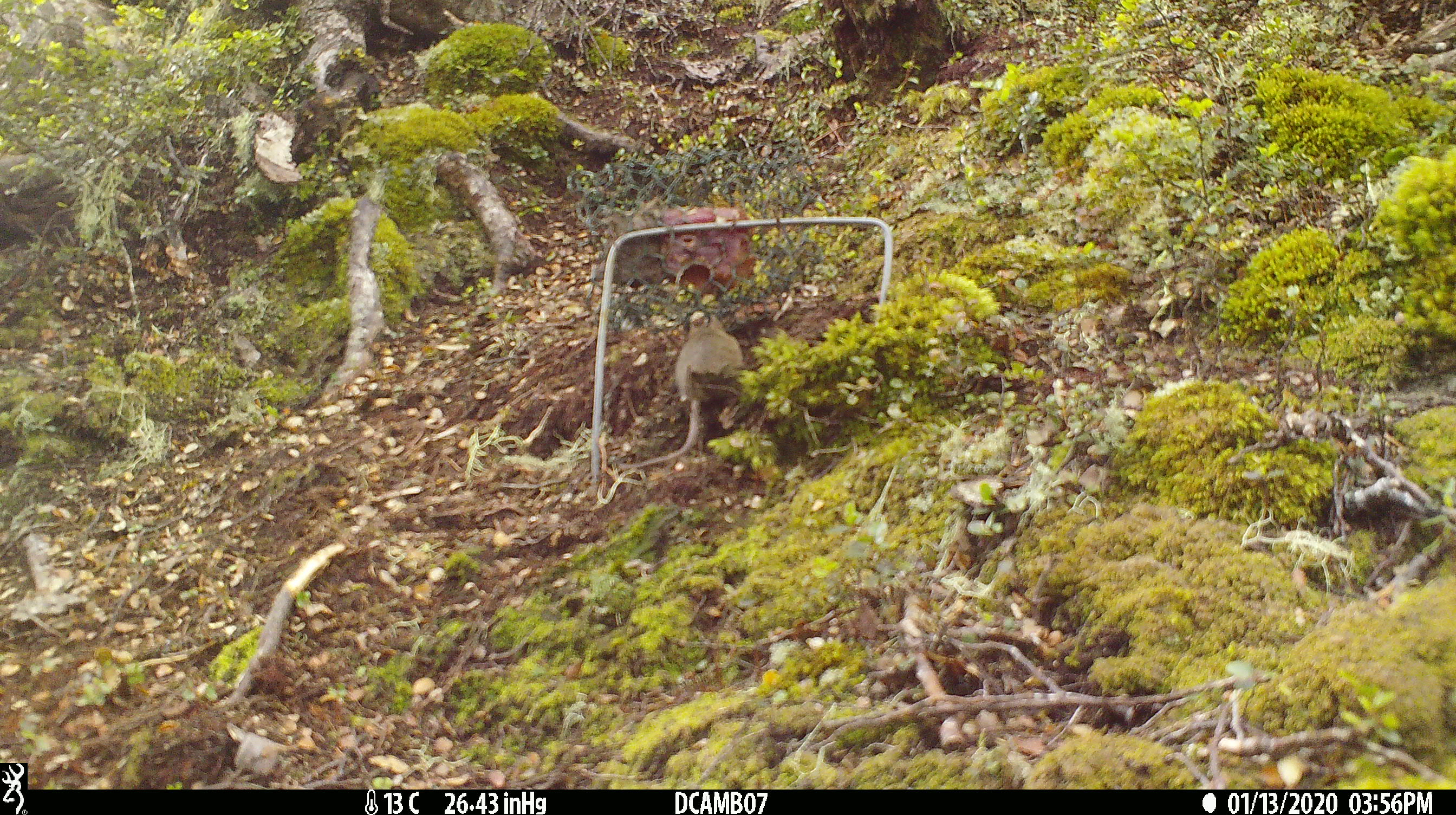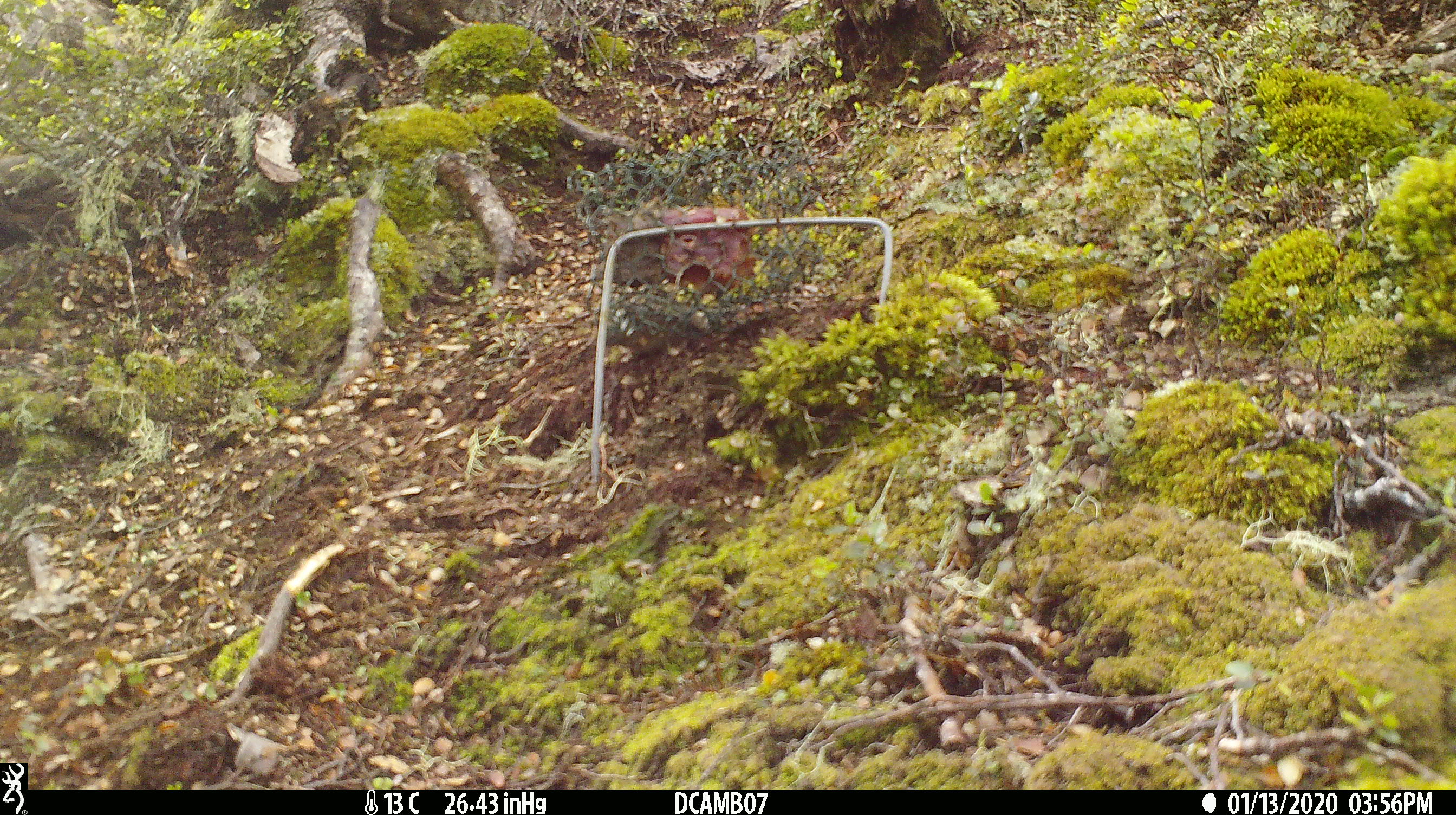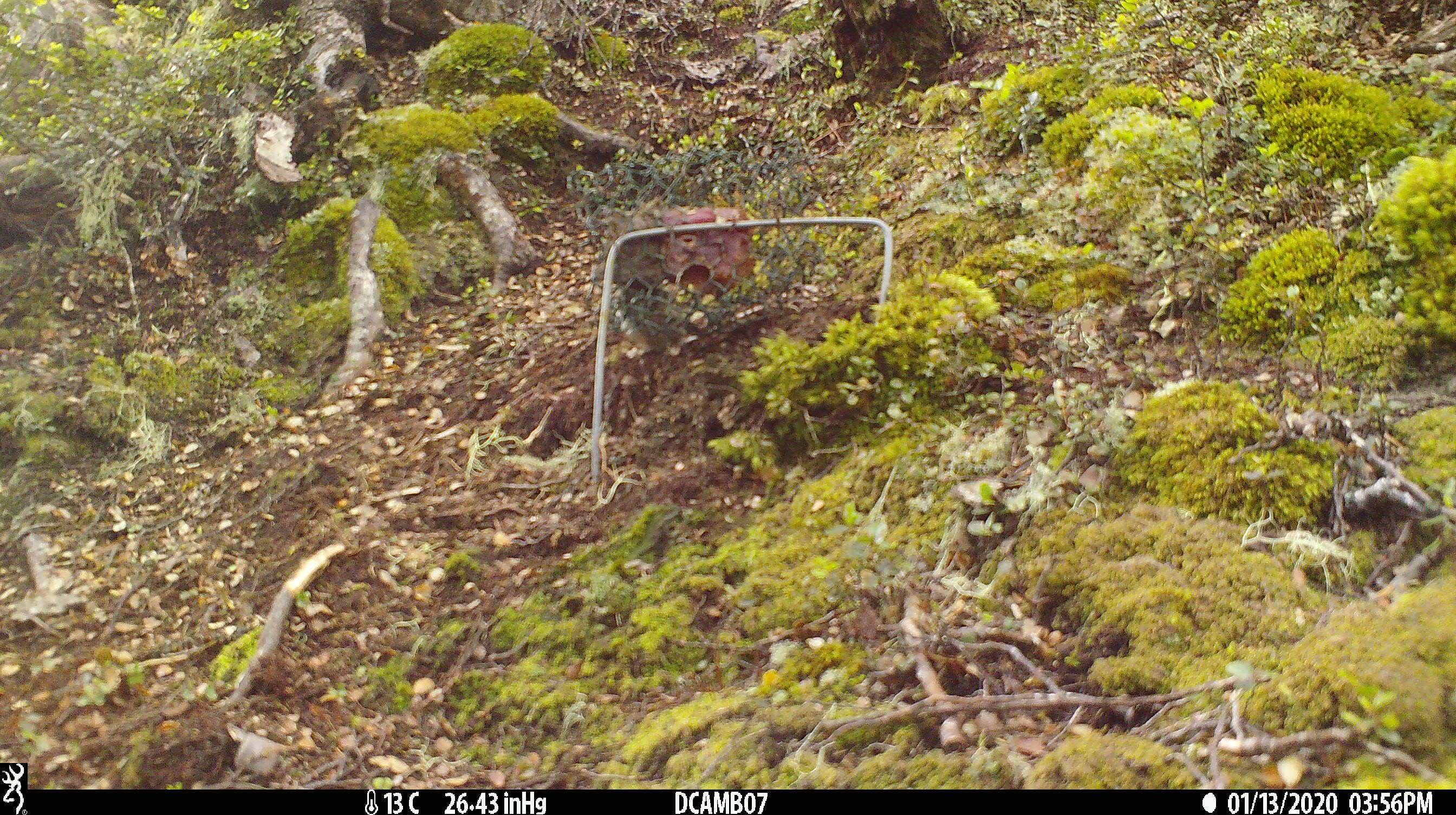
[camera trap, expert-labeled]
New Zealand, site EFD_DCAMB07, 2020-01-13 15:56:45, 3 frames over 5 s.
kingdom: Animalia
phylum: Chordata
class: Mammalia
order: Rodentia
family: Muridae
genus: Mus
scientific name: Mus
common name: mouse